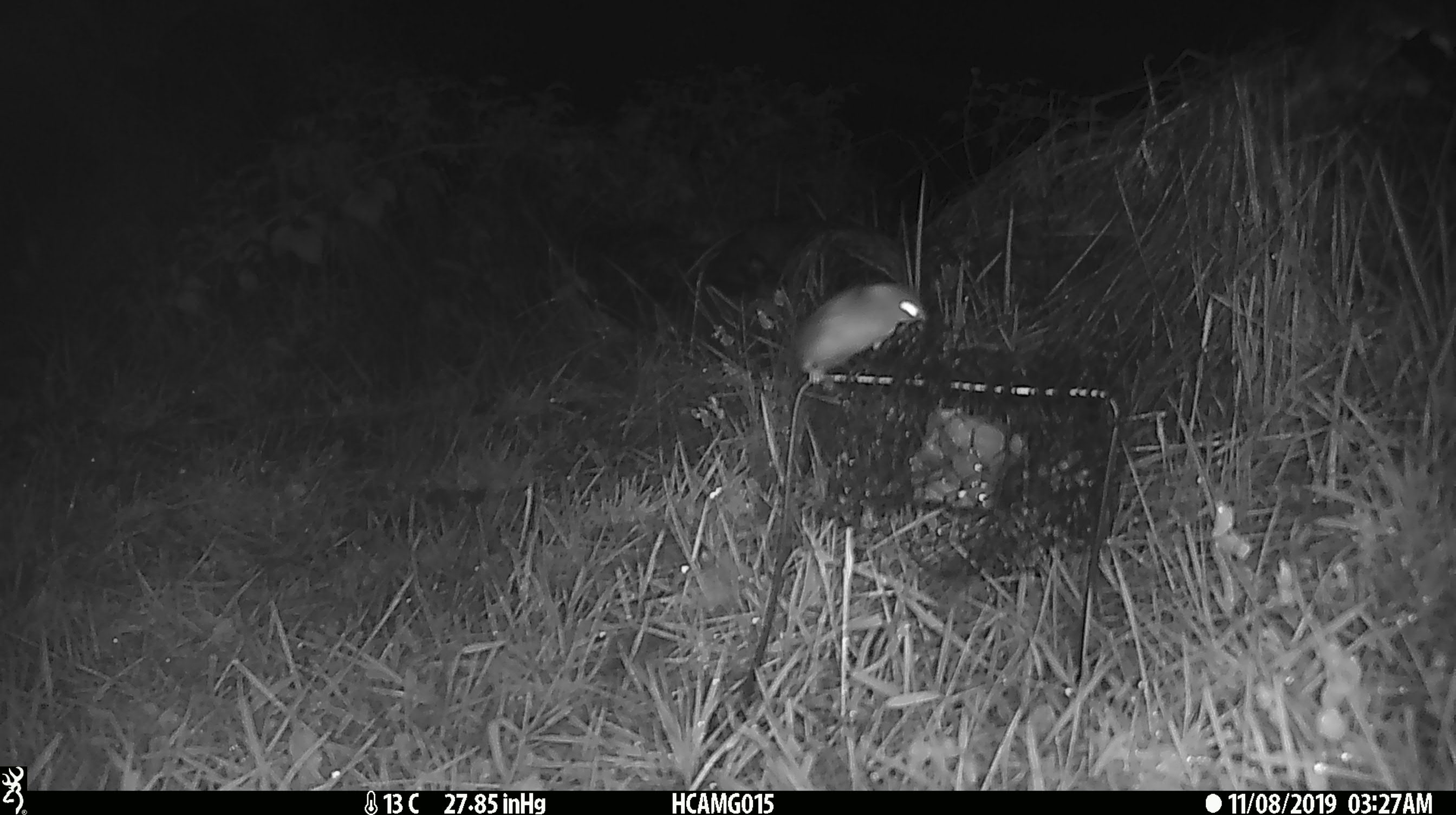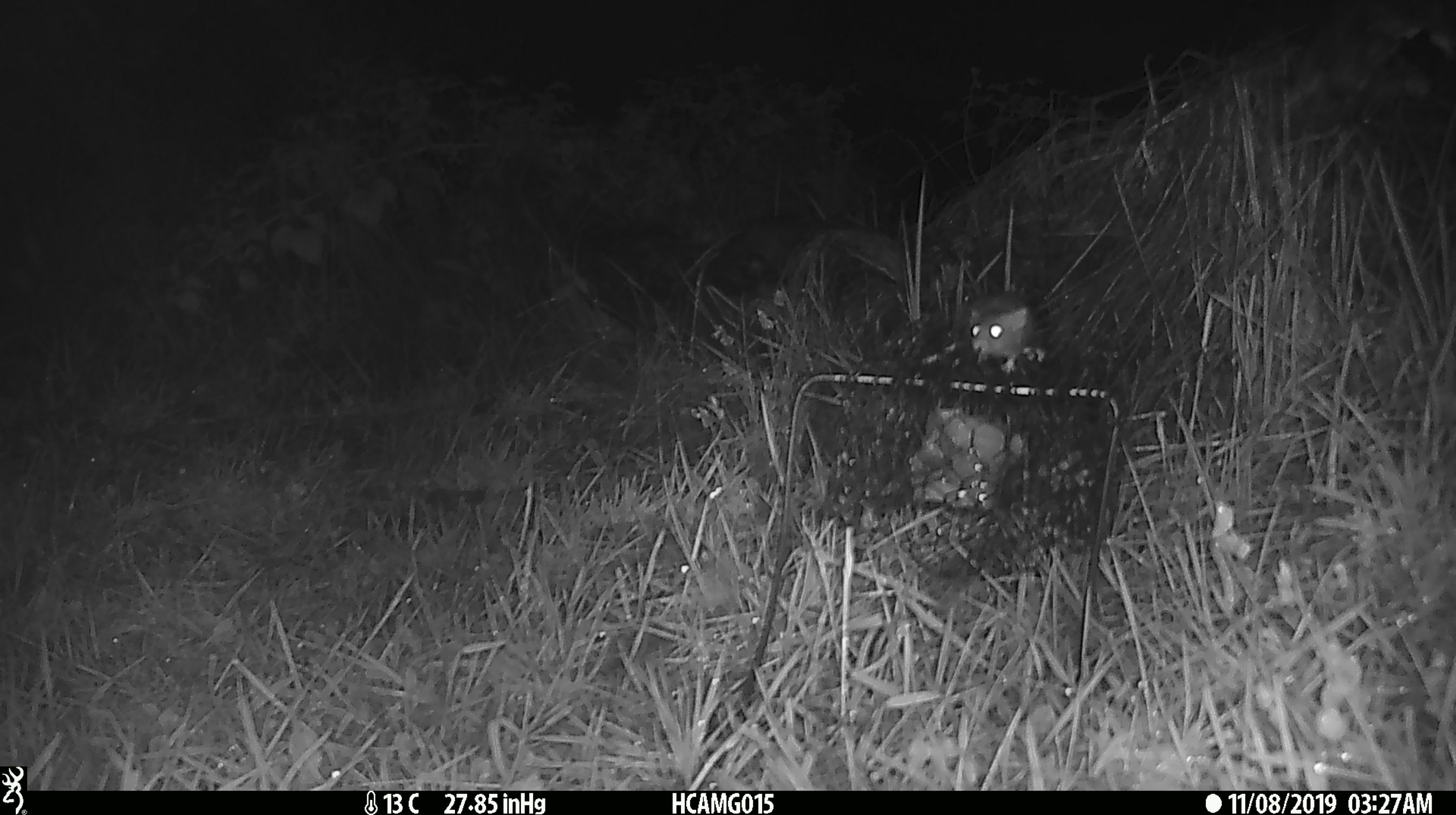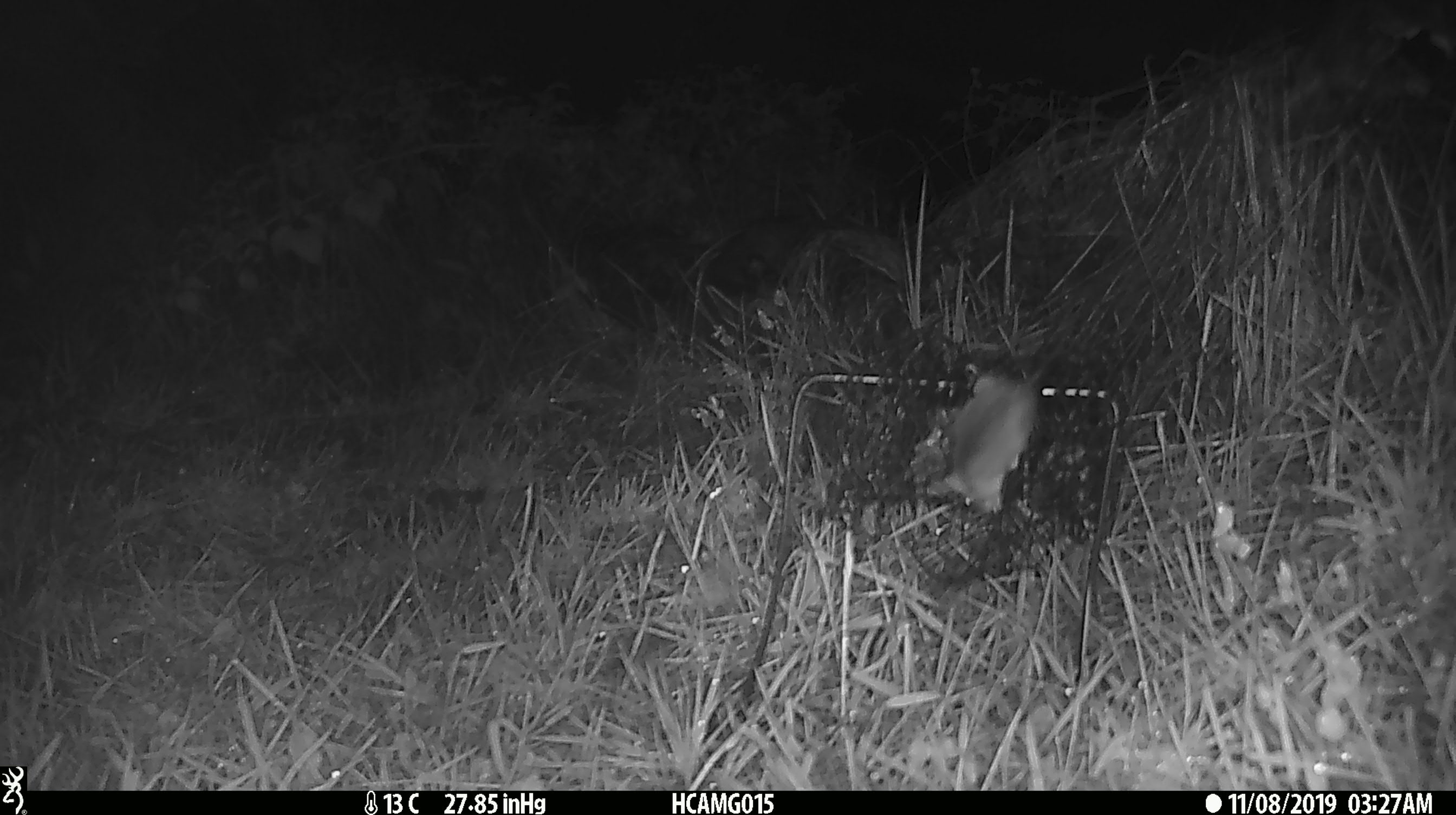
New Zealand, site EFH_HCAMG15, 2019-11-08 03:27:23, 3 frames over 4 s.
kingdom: Animalia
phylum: Chordata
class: Mammalia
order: Rodentia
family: Muridae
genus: Mus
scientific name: Mus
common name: mouse